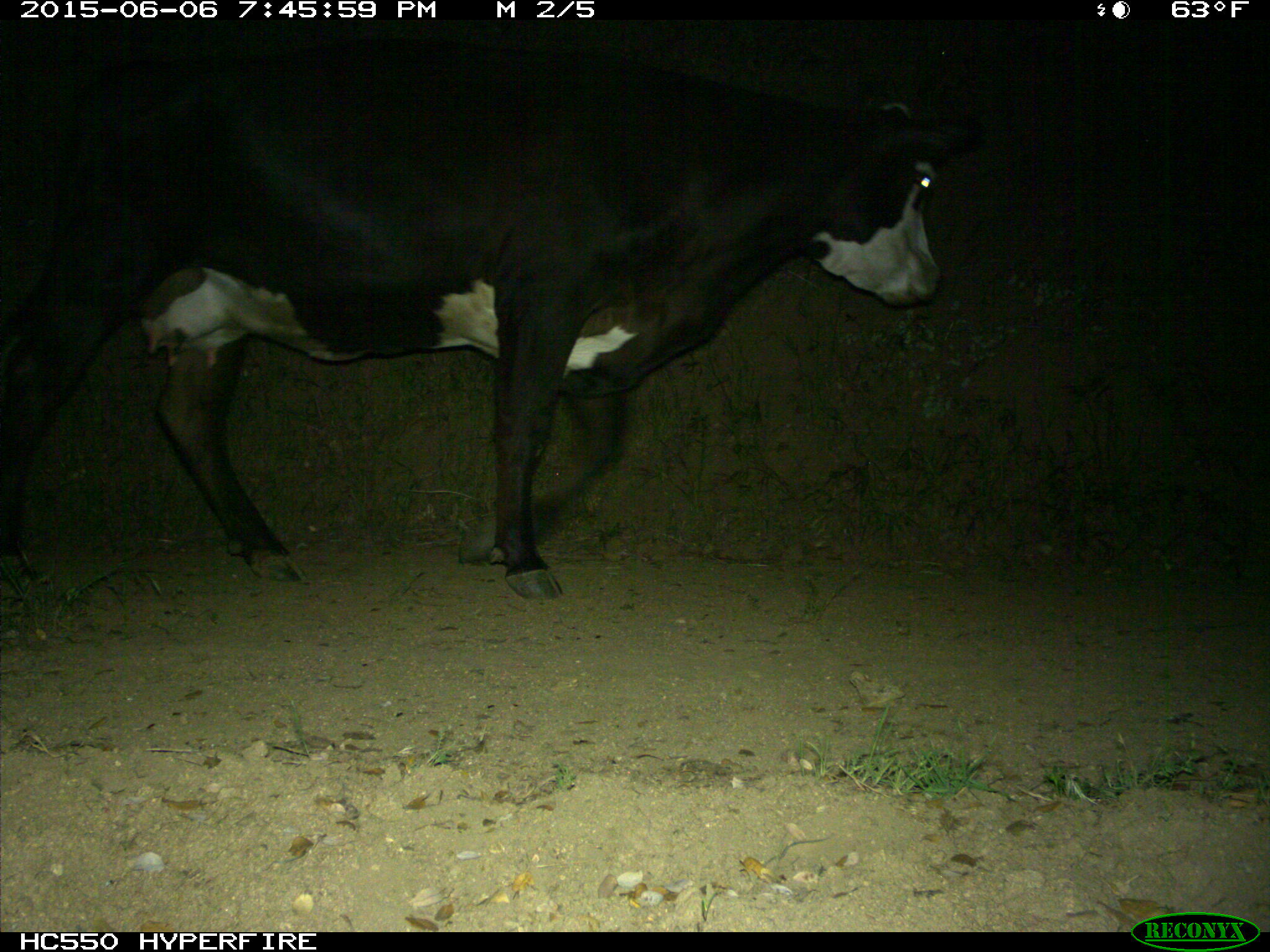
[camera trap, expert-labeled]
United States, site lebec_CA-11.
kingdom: Animalia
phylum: Chordata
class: Mammalia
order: Artiodactyla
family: Bovidae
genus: Bos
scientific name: Bos taurus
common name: domestic cow